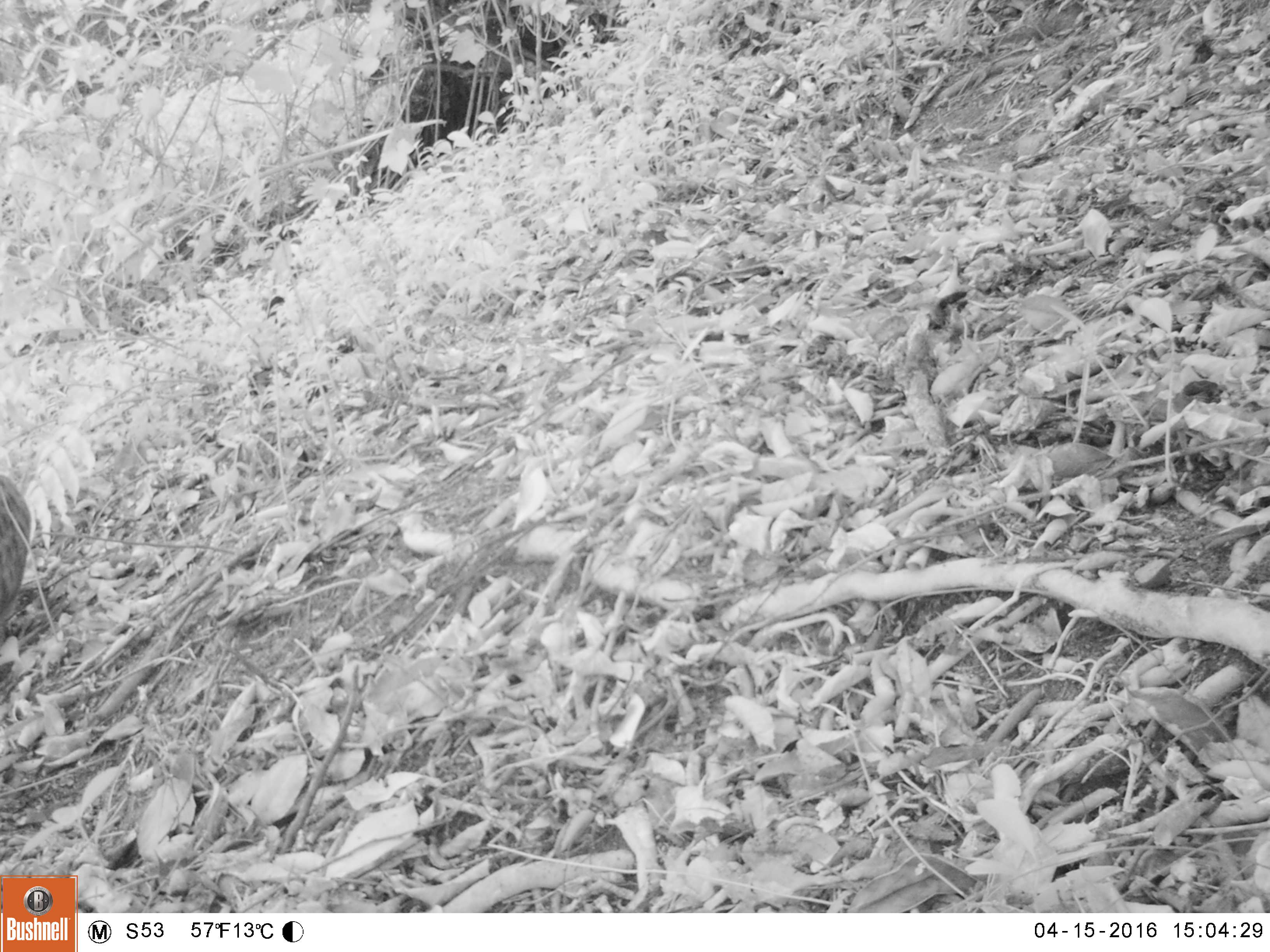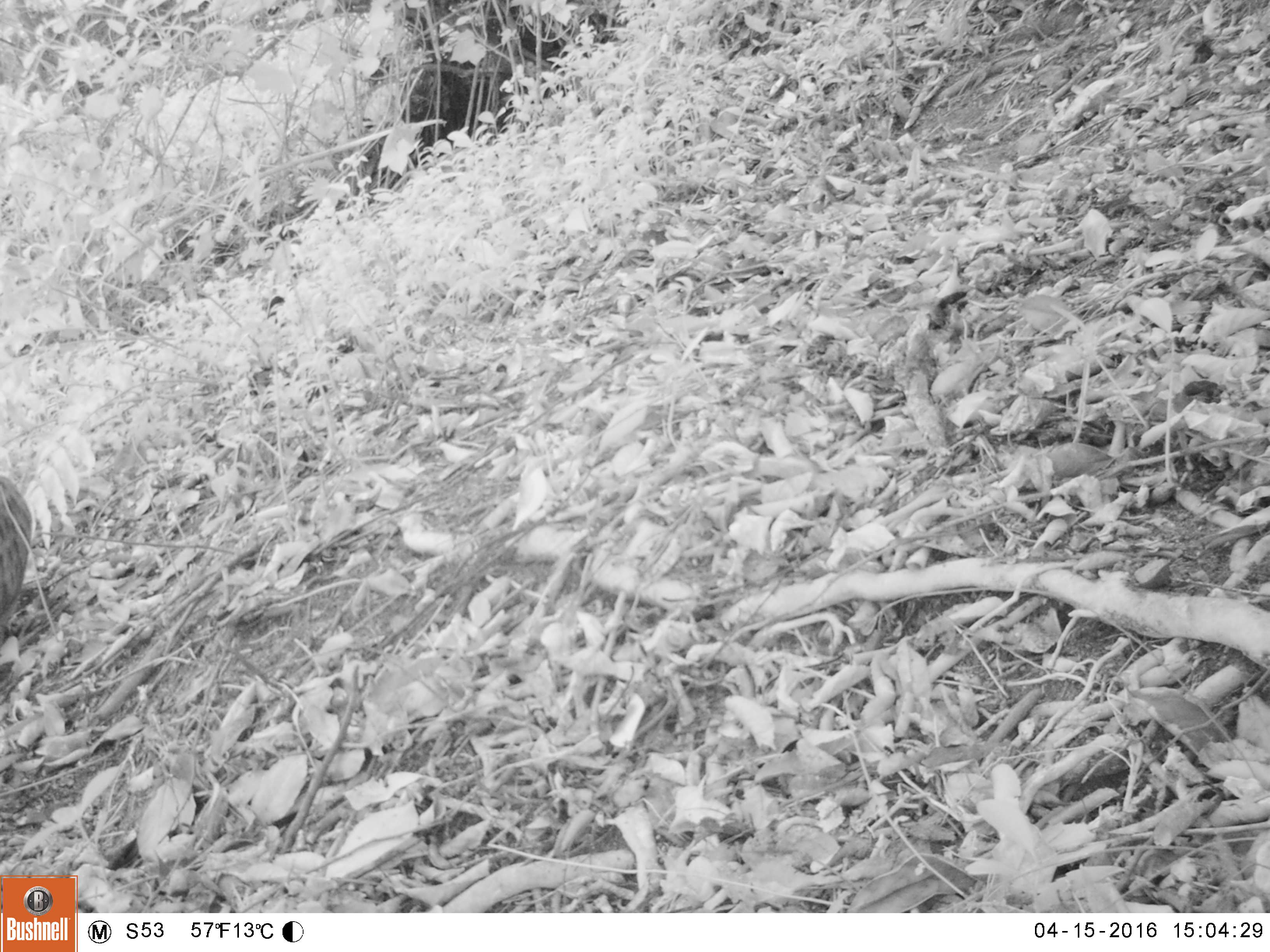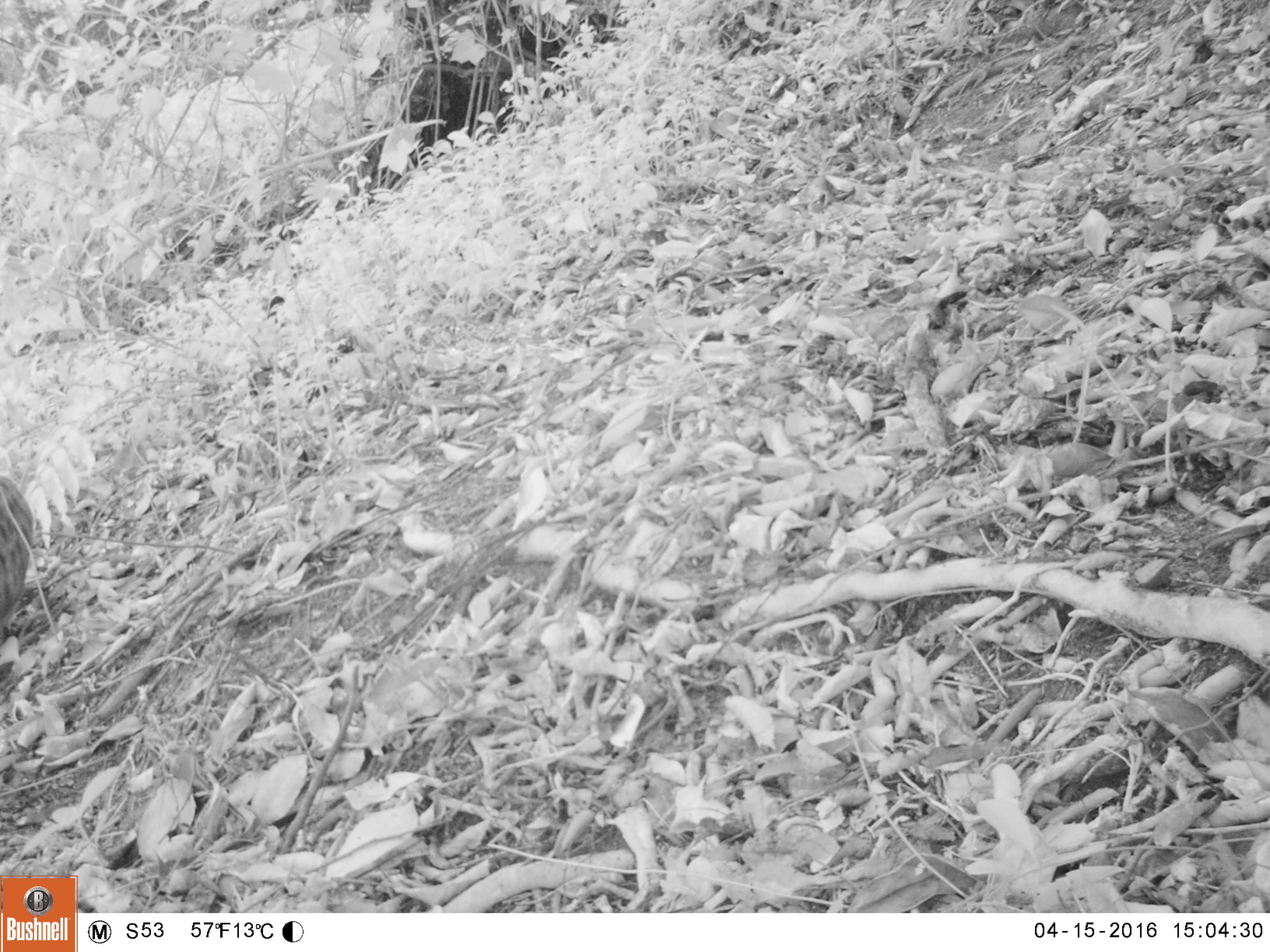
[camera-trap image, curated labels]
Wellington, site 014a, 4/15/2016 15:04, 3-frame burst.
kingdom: Animalia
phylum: Chordata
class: Aves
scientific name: Aves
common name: bird